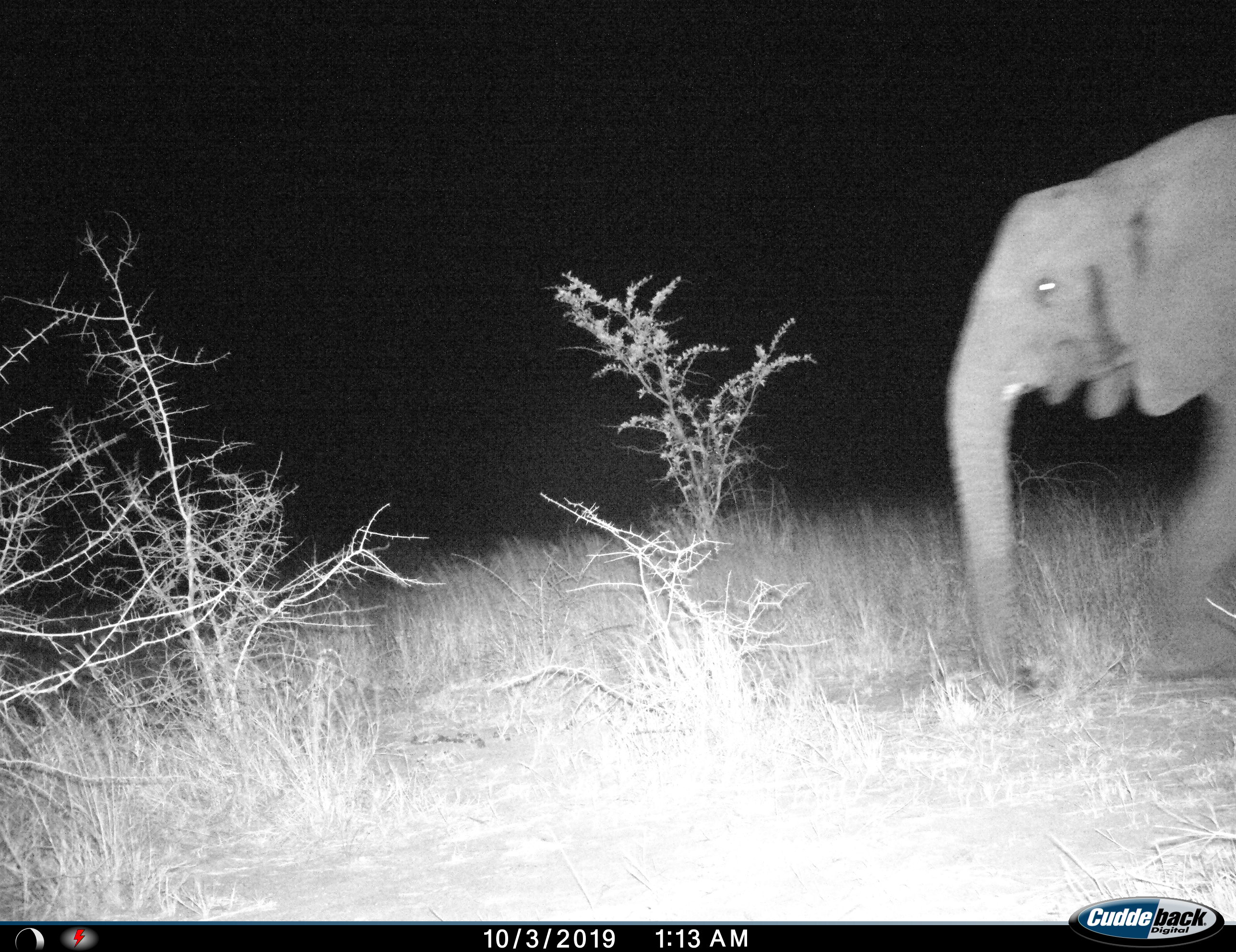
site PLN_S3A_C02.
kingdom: Animalia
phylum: Chordata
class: Mammalia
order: Proboscidea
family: Elephantidae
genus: Loxodonta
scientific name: Loxodonta africana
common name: african bush elephant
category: elephant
Elephant (african bush elephant) (Loxodonta africana), count 1. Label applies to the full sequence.